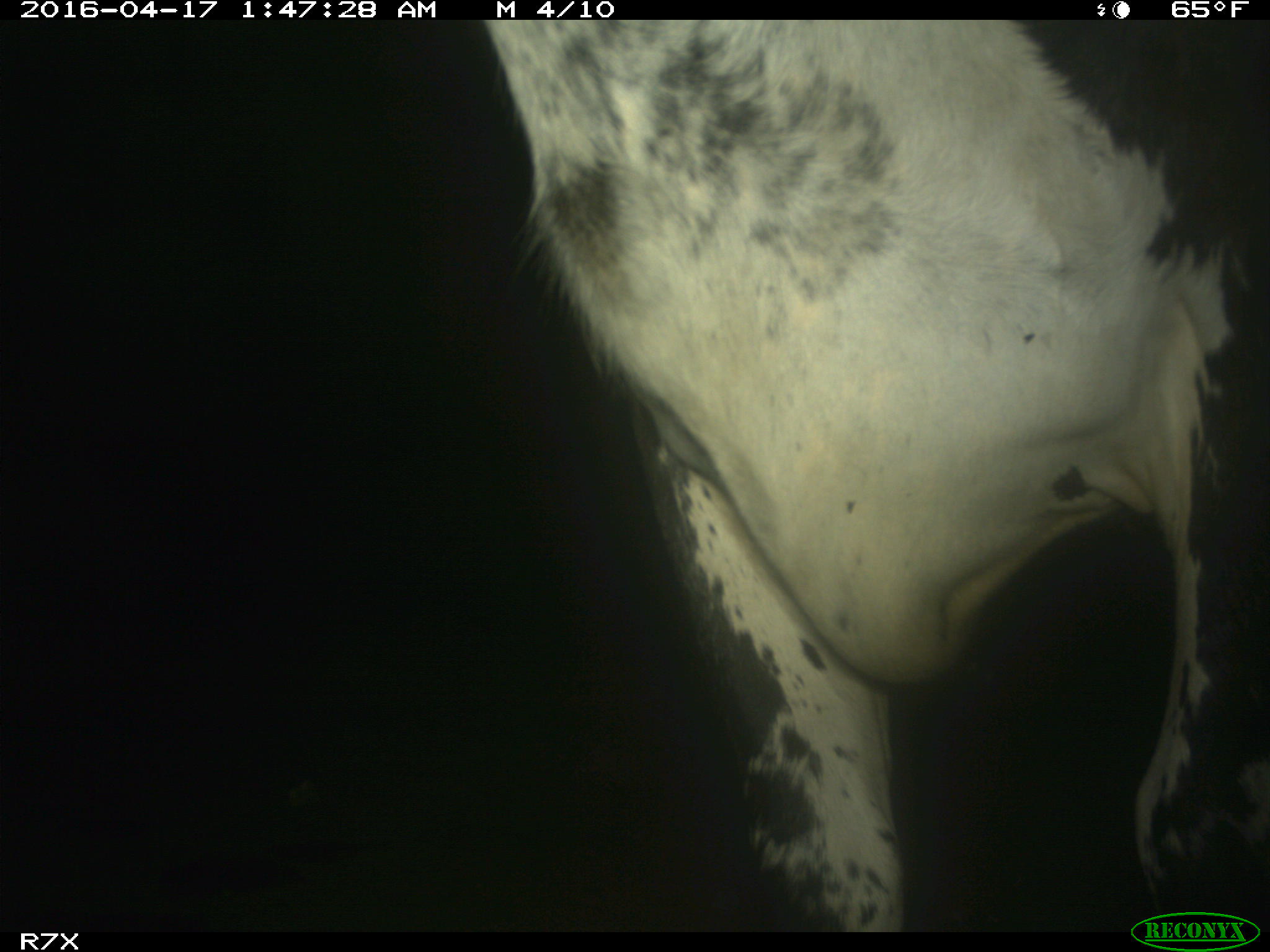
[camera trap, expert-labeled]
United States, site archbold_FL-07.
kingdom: Animalia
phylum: Chordata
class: Mammalia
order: Artiodactyla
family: Bovidae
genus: Bos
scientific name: Bos taurus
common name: domestic cow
Bos taurus (domestic cow).